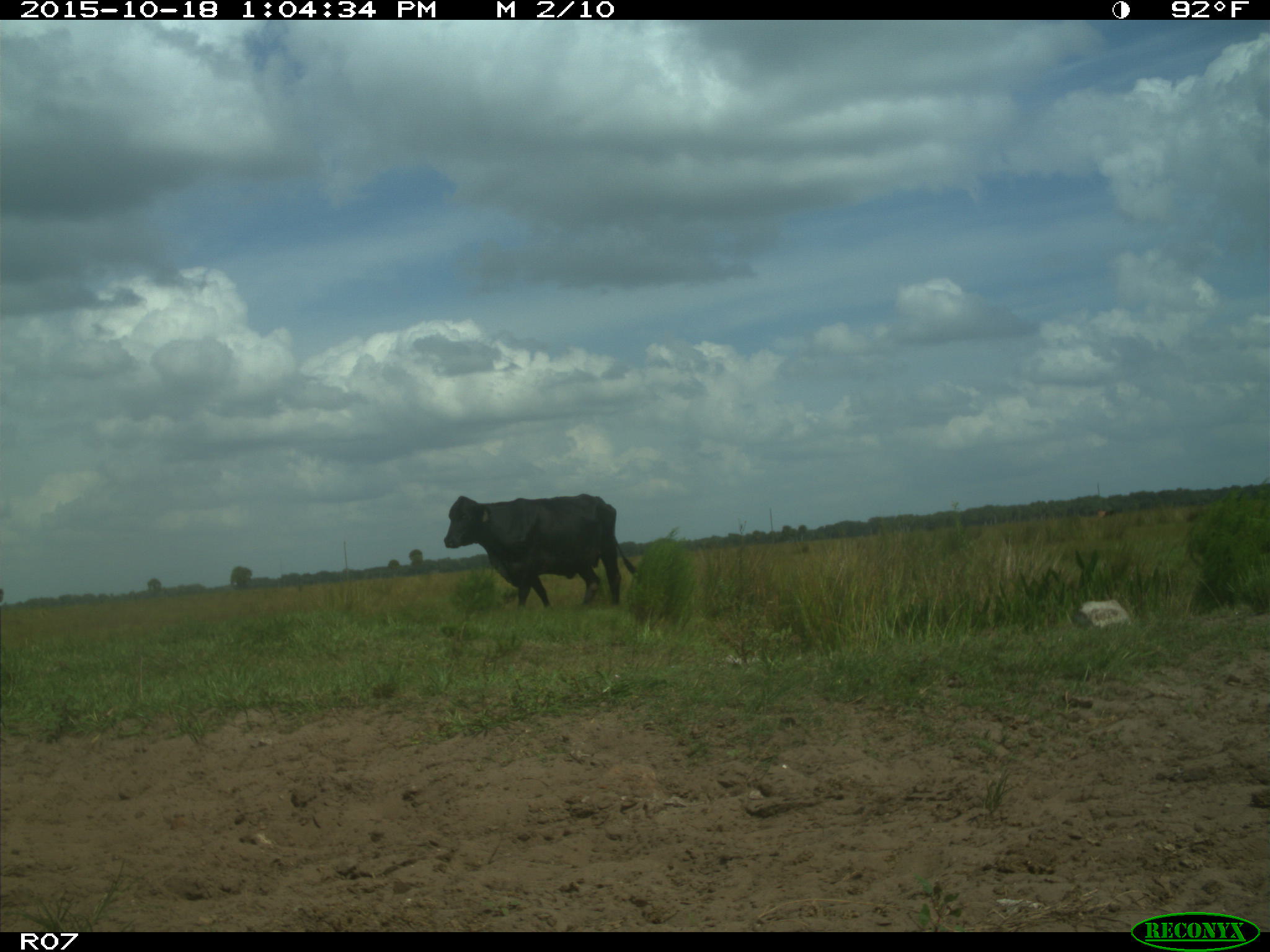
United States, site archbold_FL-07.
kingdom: Animalia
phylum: Chordata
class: Mammalia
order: Artiodactyla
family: Bovidae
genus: Bos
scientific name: Bos taurus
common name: domestic cow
Bos taurus (domestic cow).